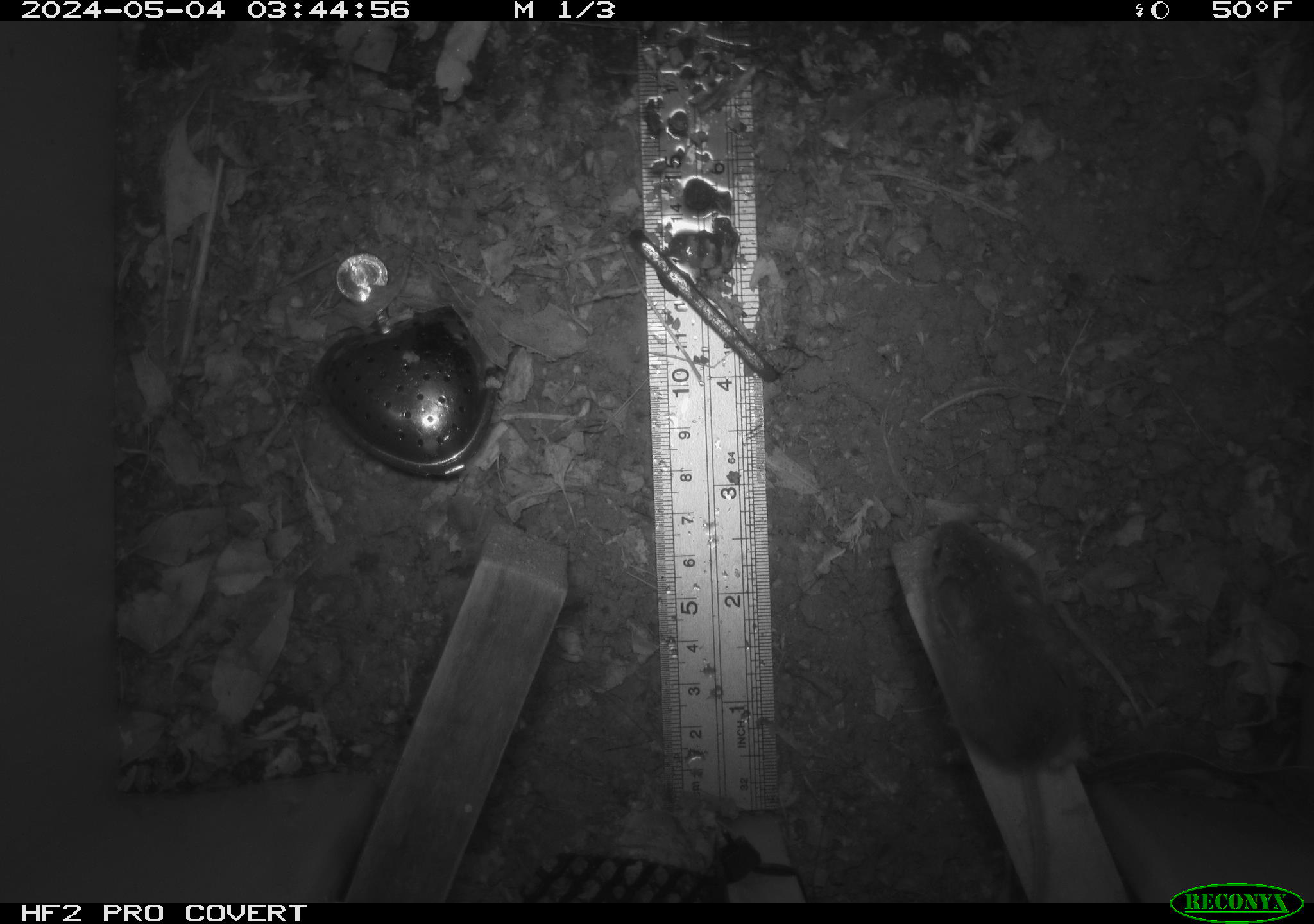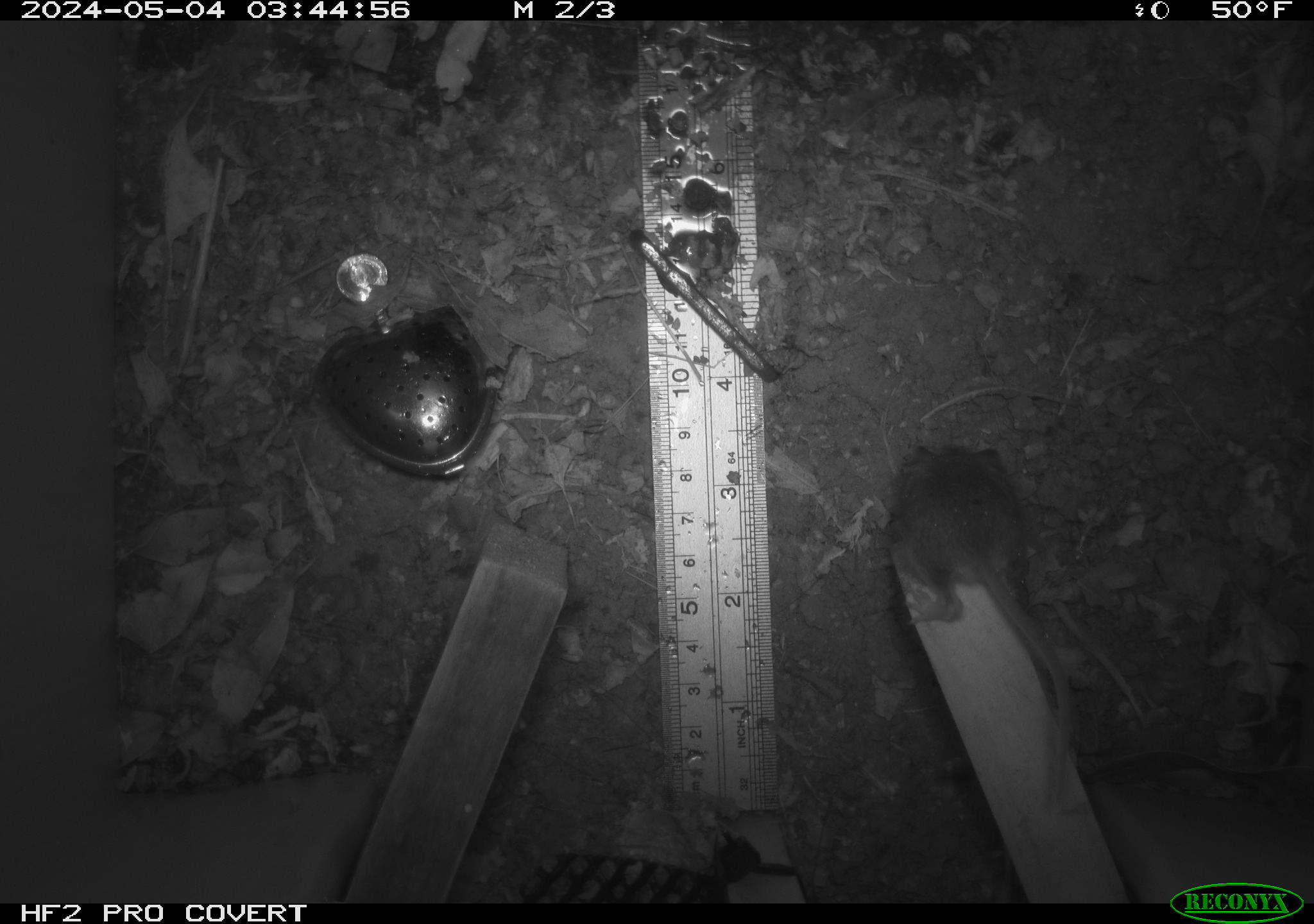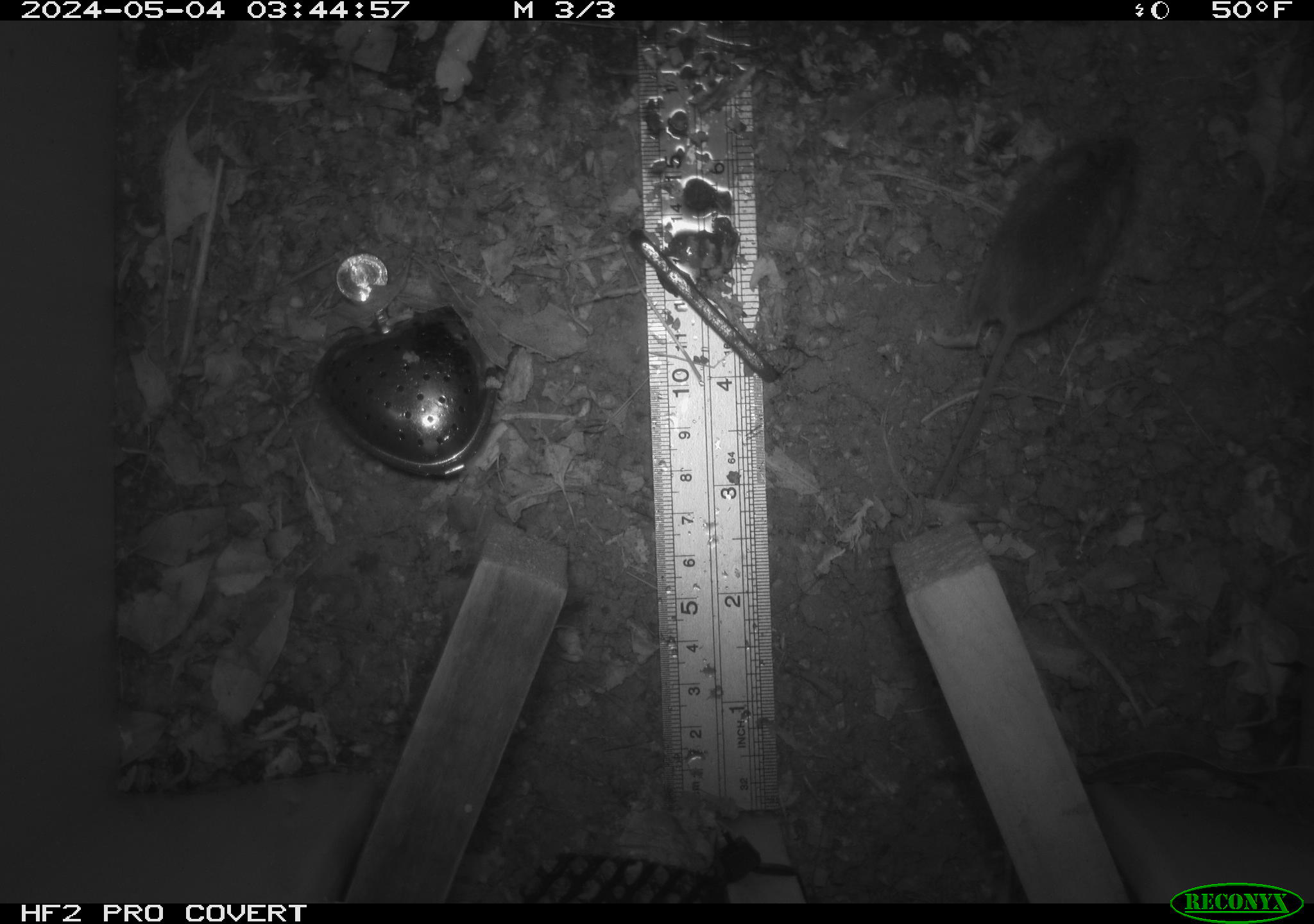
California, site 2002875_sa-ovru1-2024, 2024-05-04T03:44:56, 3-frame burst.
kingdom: Animalia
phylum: Chordata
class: Mammalia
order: Rodentia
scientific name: Rodentia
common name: mouse species